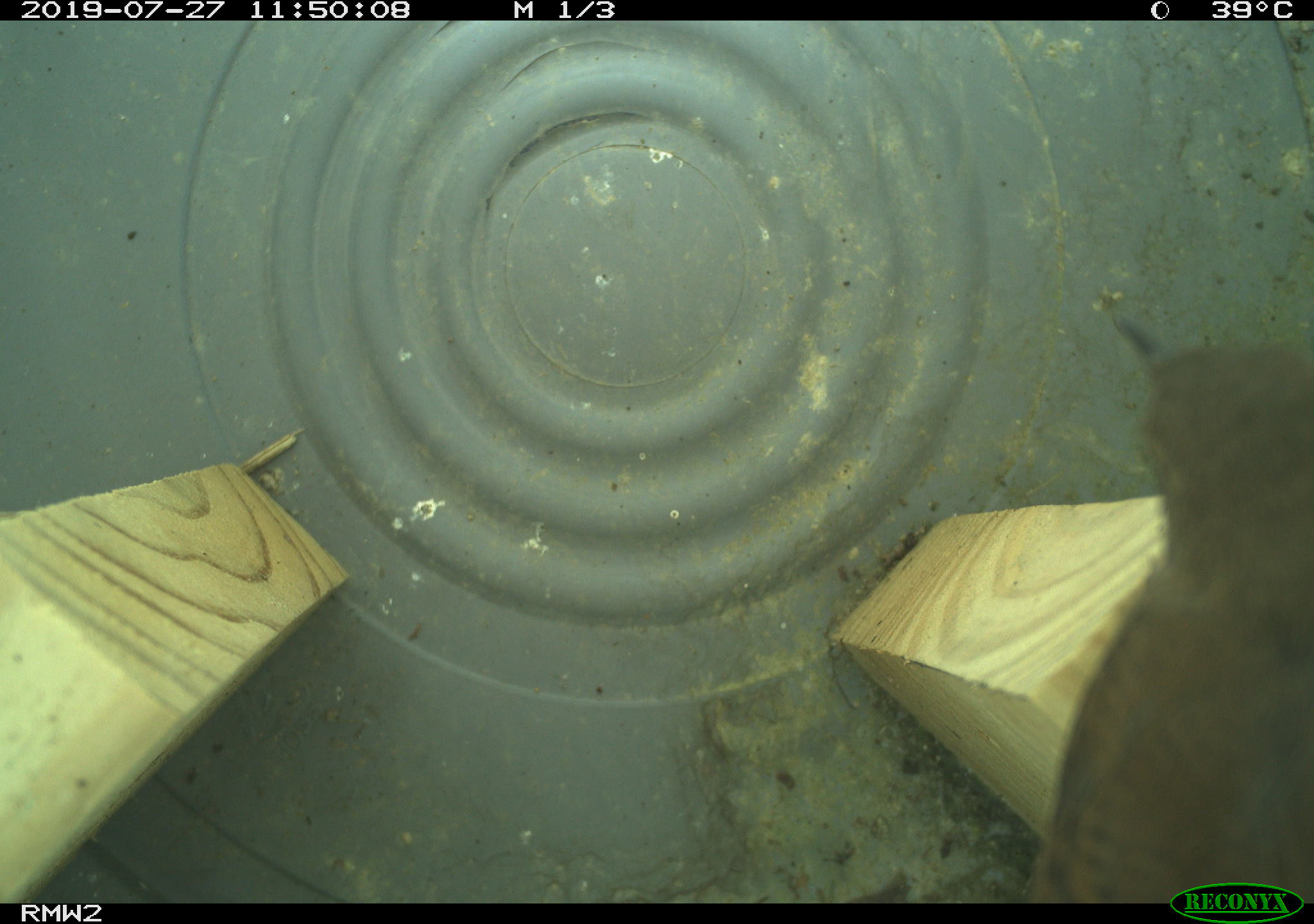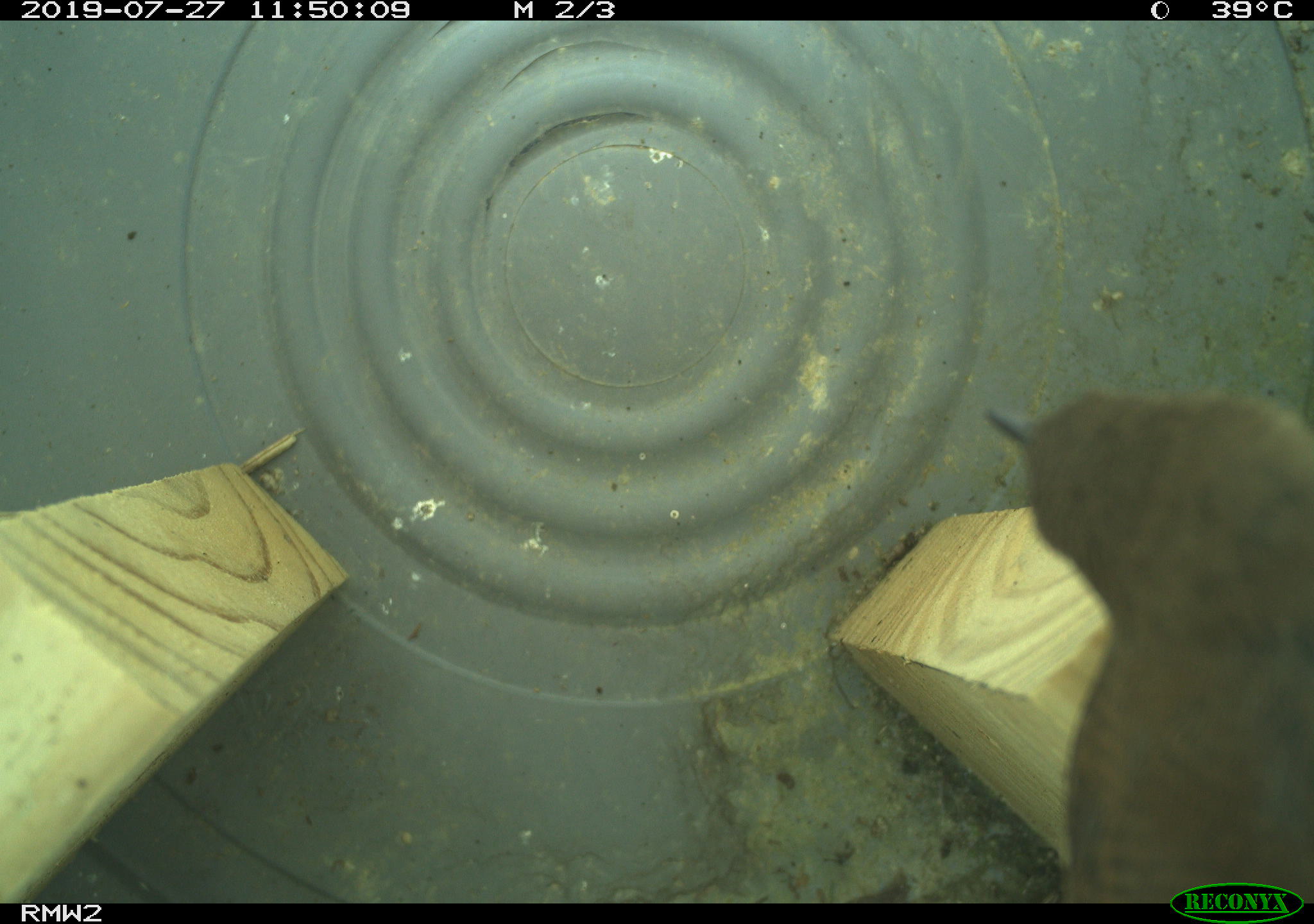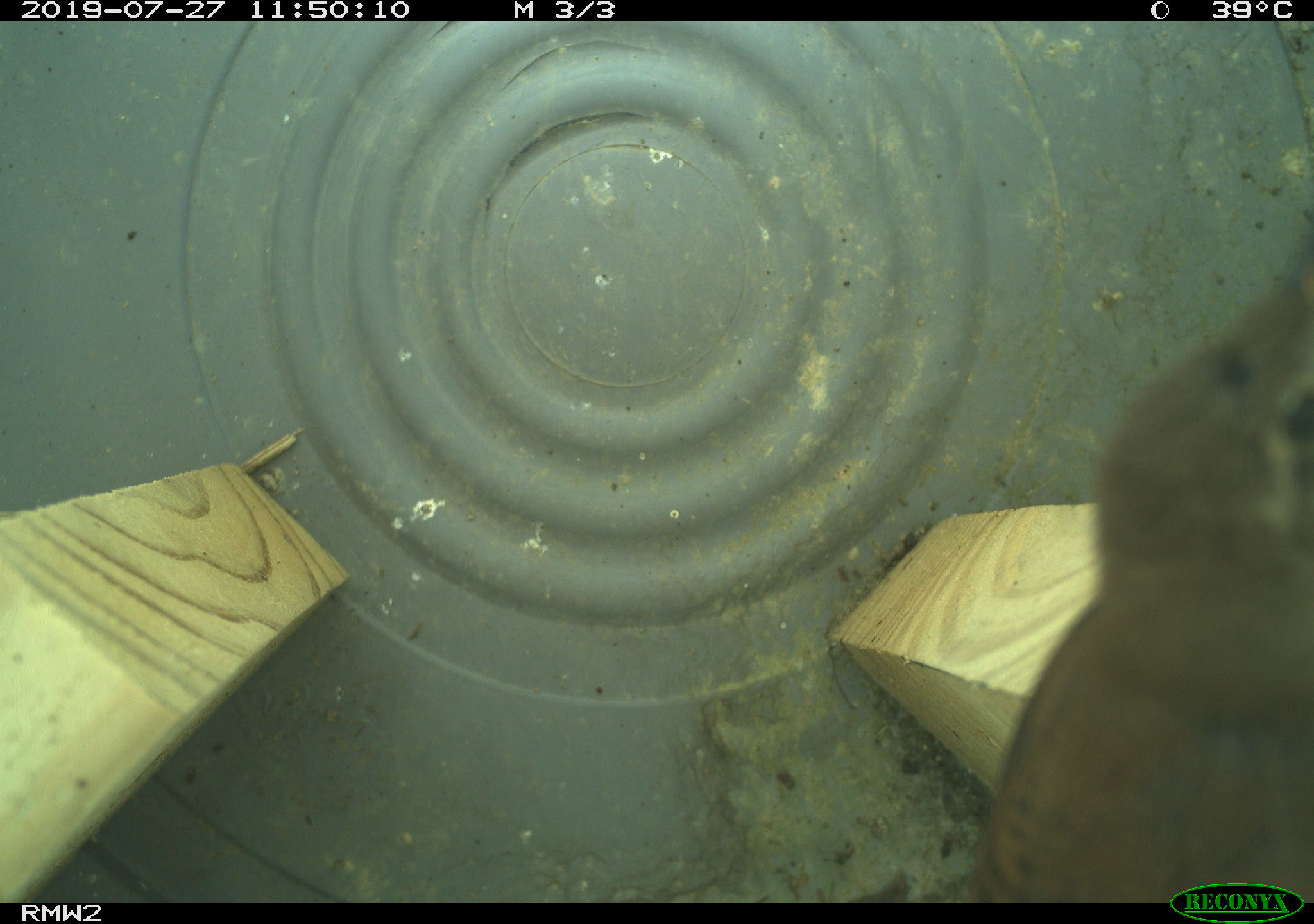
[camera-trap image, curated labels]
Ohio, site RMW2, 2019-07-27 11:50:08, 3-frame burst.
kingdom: Animalia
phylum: Chordata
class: Aves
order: Passeriformes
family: Troglodytidae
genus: Troglodytes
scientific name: Troglodytes aedon aedon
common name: northern house wren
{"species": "northern house wren (Troglodytes aedon aedon)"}